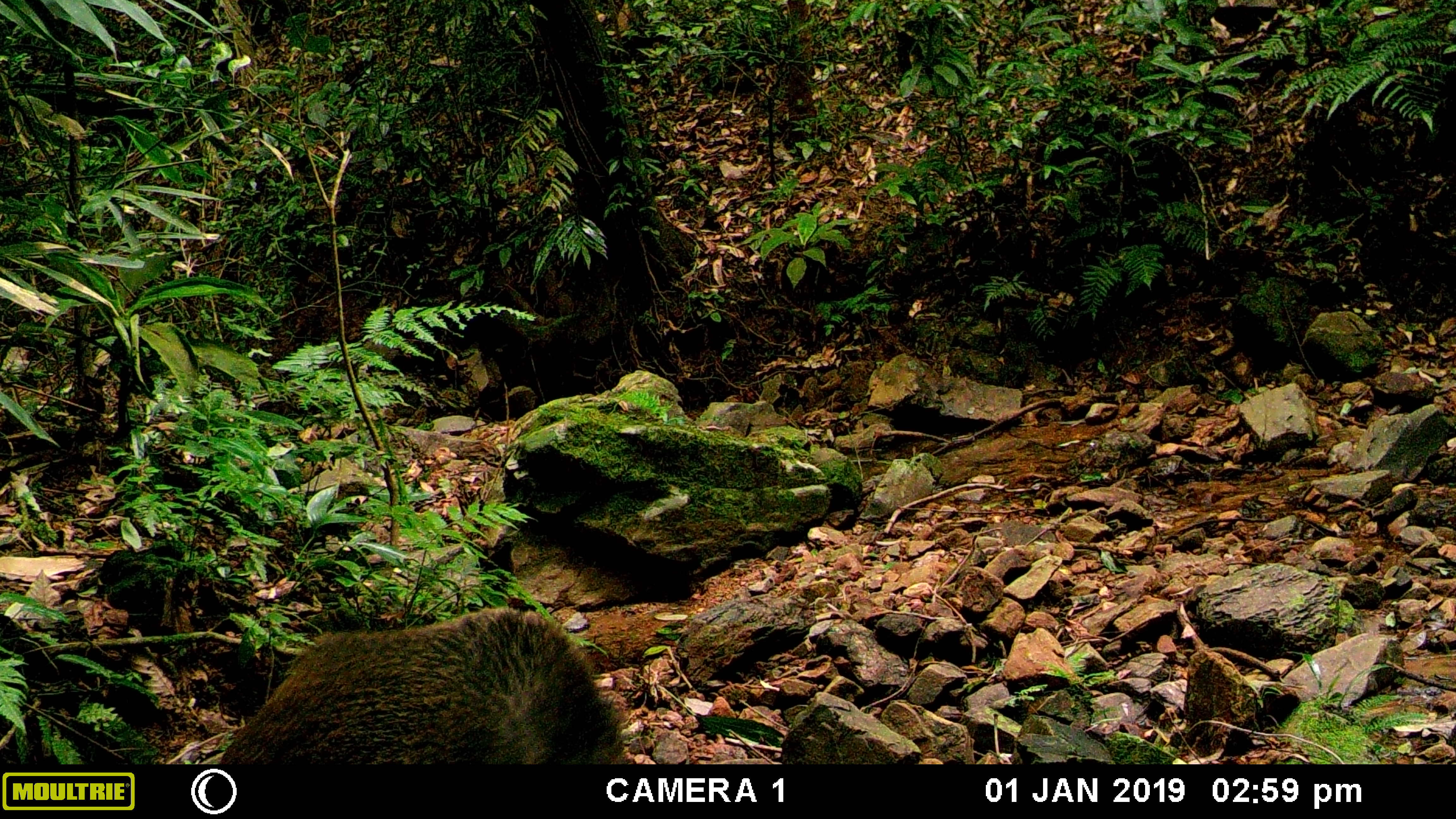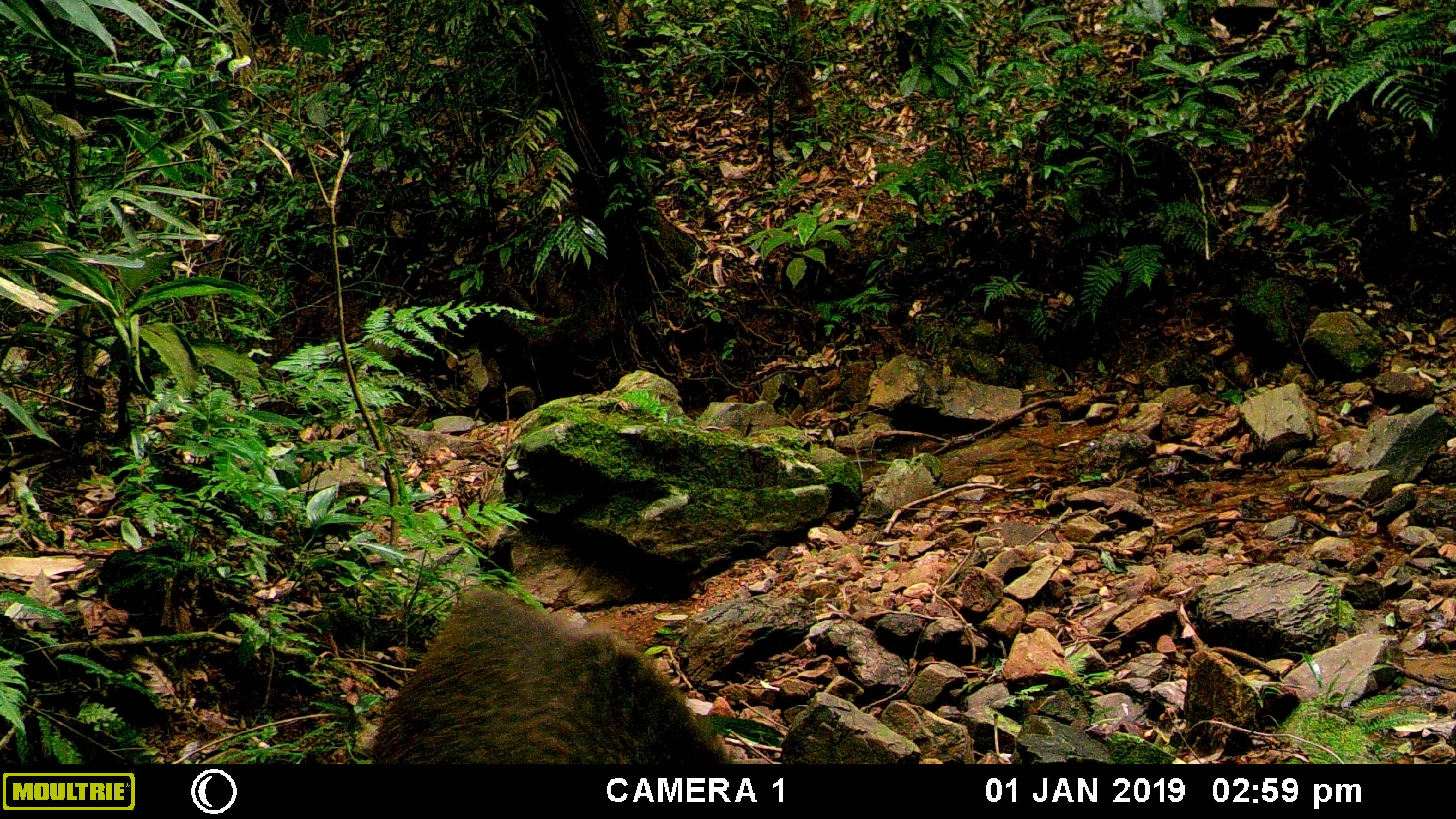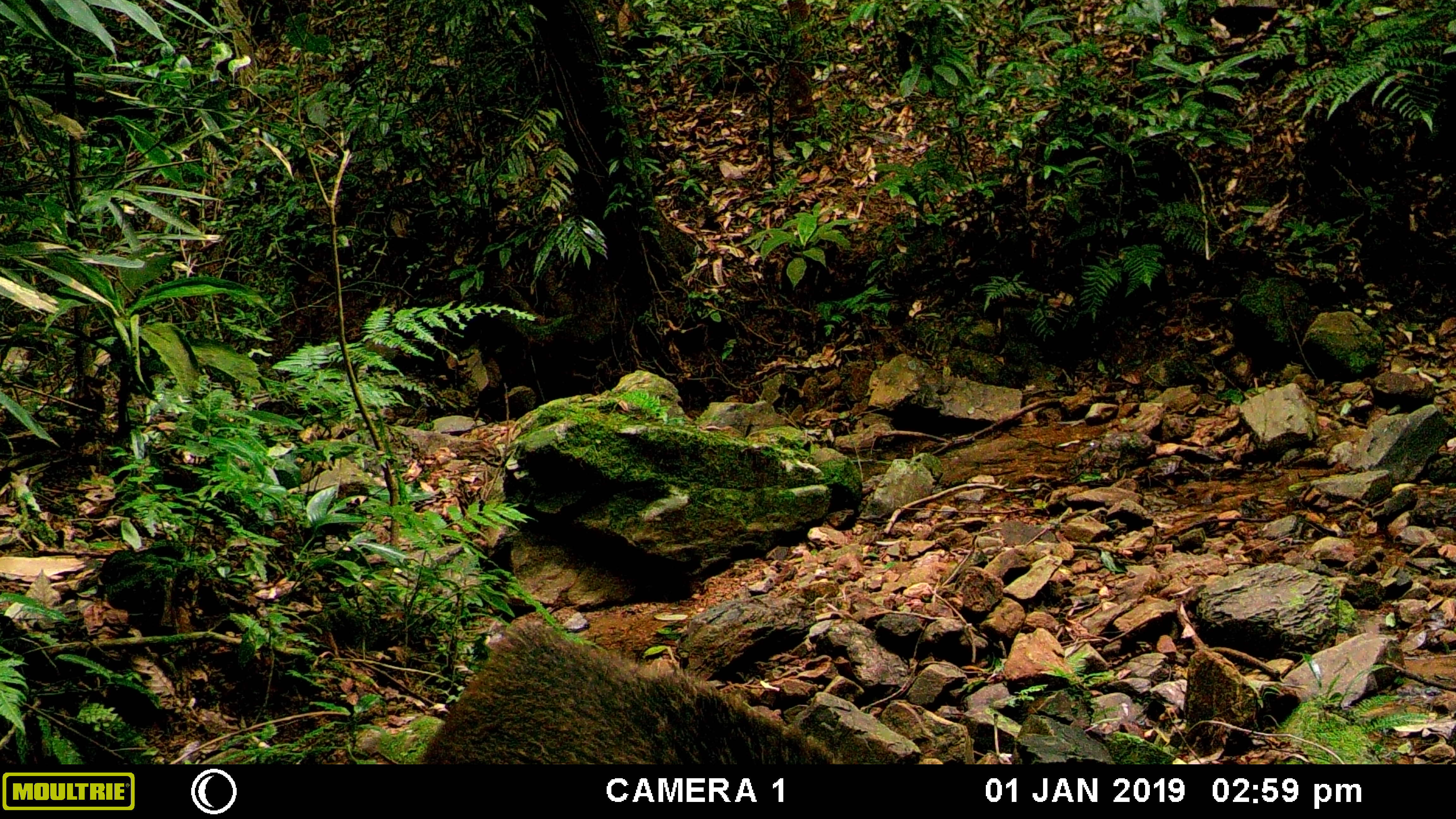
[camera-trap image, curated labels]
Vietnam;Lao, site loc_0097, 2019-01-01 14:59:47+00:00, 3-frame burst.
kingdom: Animalia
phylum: Chordata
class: Mammalia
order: Artiodactyla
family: Suidae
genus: Sus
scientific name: Sus scrofa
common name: eurasian wild pig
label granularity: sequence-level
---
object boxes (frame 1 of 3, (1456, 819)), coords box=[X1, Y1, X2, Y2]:
eurasian wild pig: box=[215, 604, 631, 765]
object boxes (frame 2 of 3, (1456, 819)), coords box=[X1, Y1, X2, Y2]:
eurasian wild pig: box=[368, 583, 733, 765]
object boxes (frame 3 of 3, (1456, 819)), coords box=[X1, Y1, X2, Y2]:
eurasian wild pig: box=[413, 611, 835, 763]